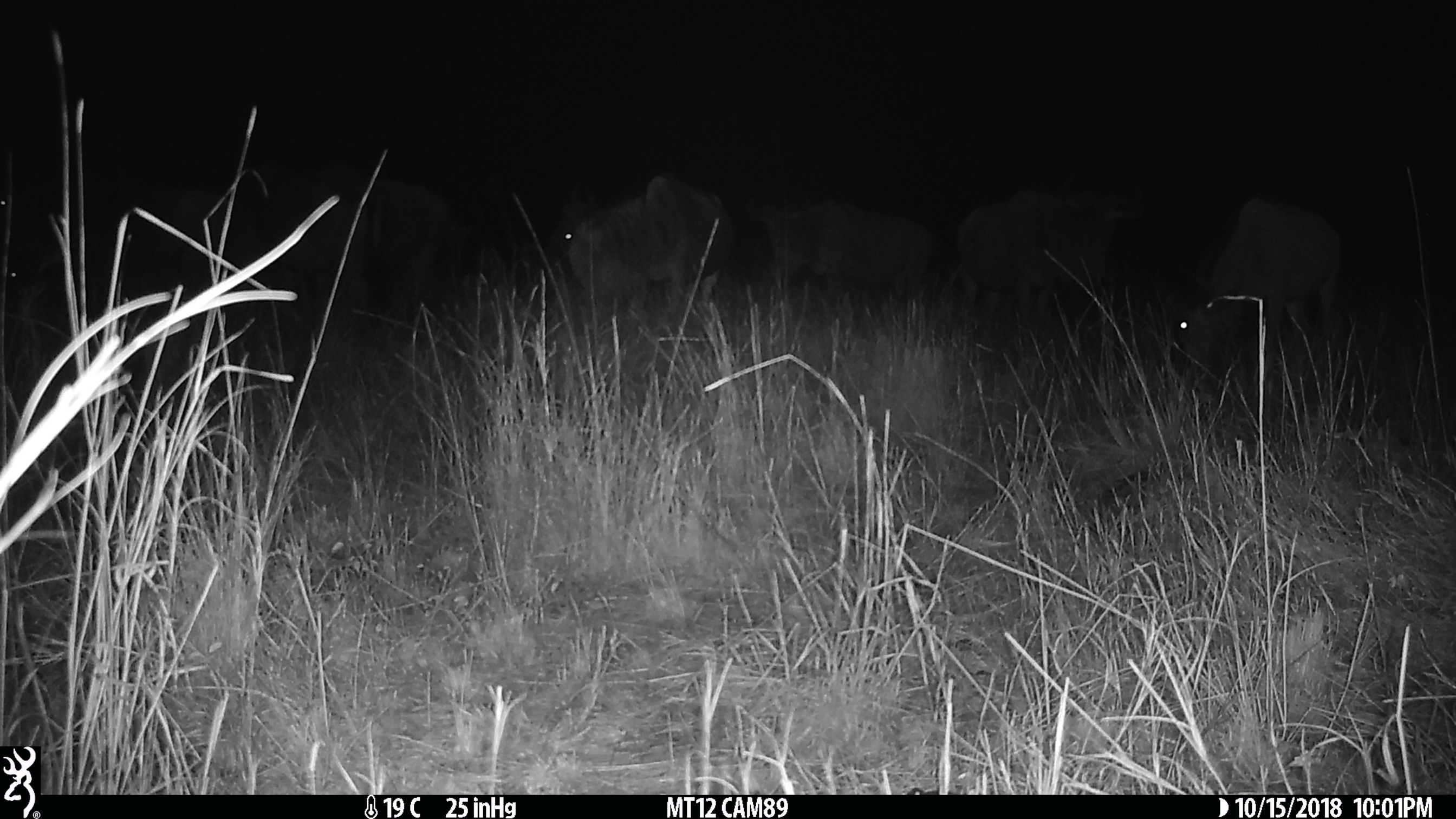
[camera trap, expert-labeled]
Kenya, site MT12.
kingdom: Animalia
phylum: Chordata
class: Mammalia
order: Artiodactyla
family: Bovidae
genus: Connochaetes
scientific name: Connochaetes taurinus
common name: blue wildebeest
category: wildebeest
Wildebeest (blue wildebeest) (Connochaetes taurinus).